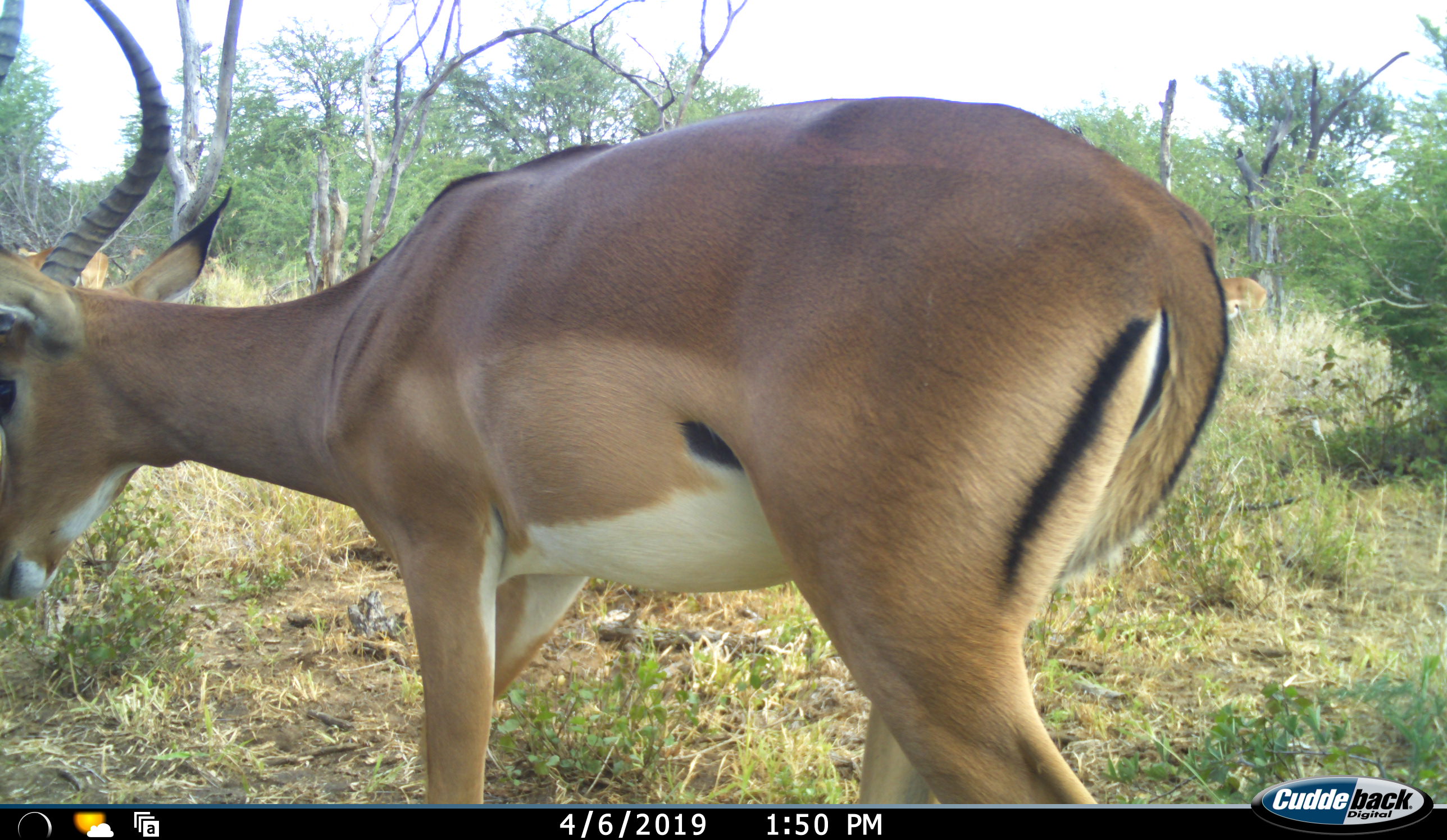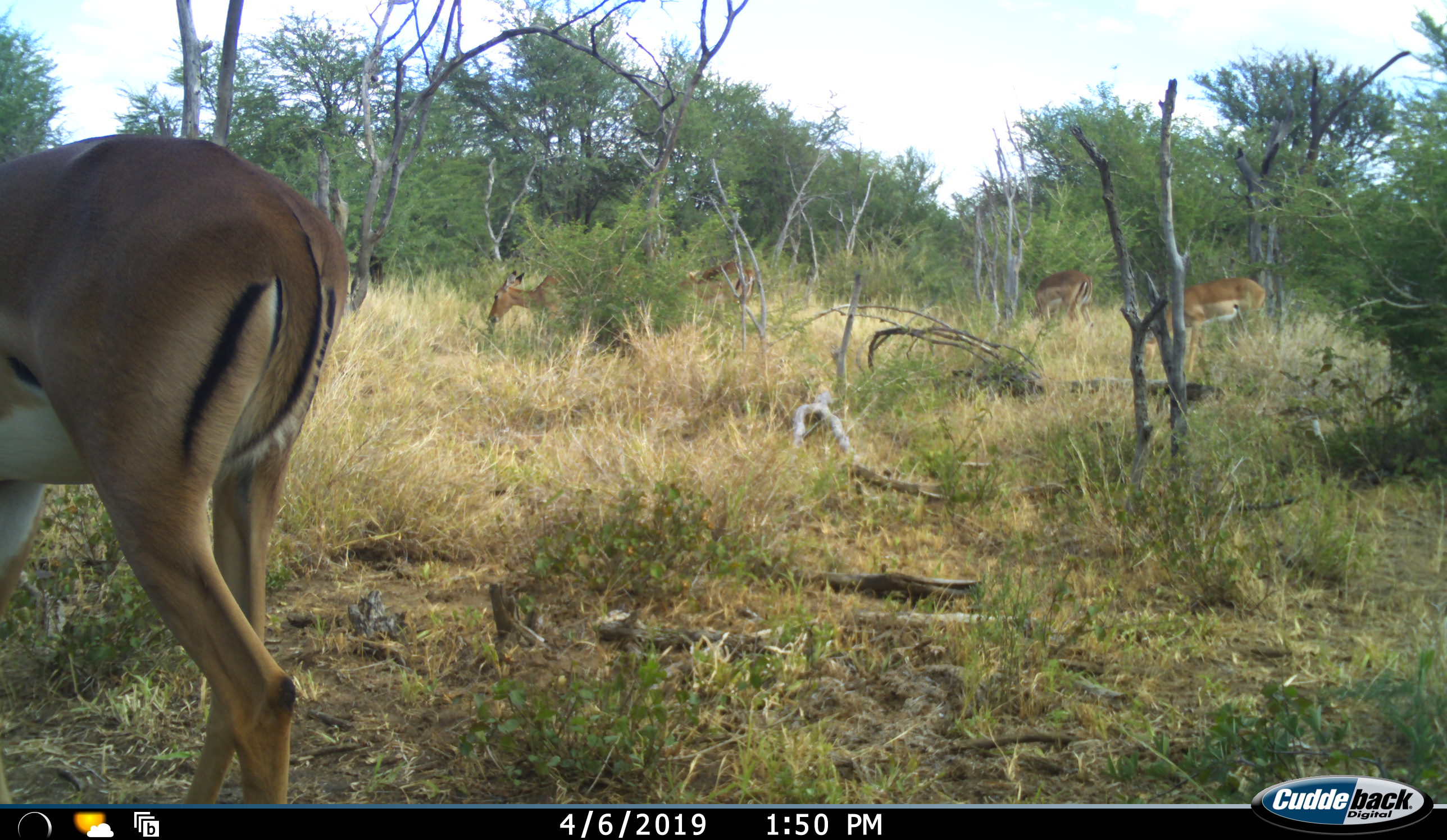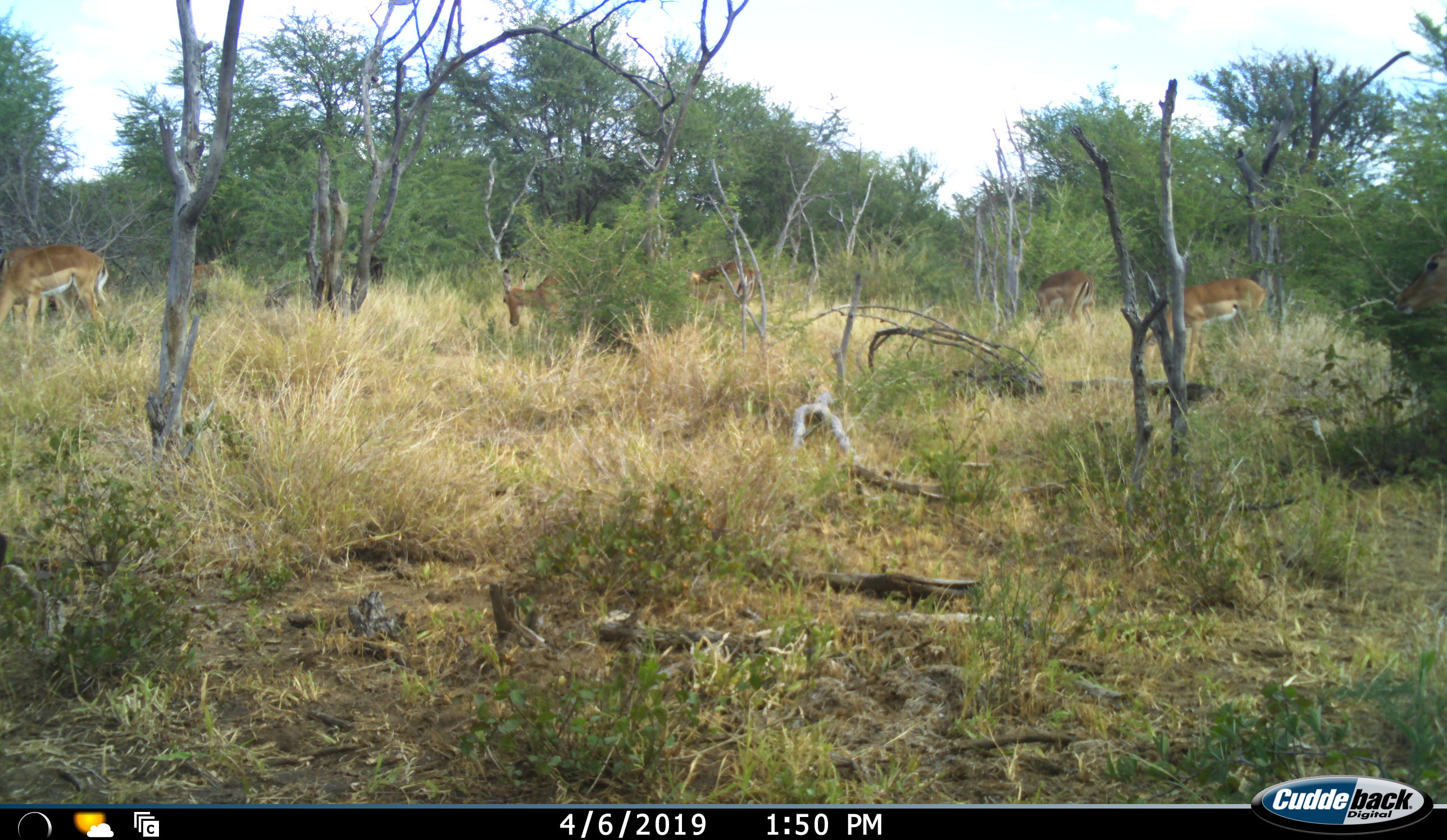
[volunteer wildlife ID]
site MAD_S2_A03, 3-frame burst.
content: unidentified animal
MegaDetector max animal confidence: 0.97